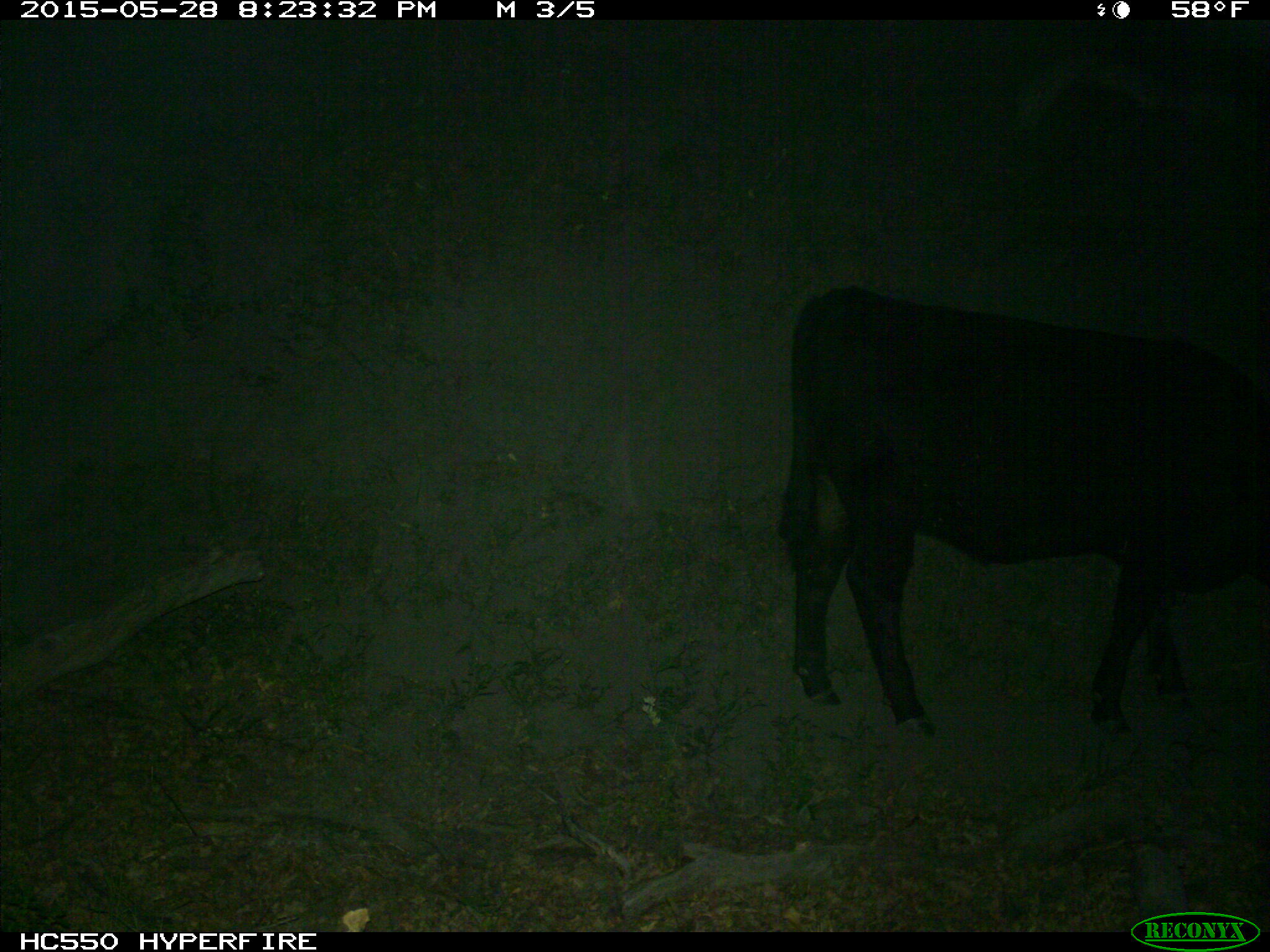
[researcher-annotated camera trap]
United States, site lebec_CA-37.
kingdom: Animalia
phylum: Chordata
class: Mammalia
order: Artiodactyla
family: Bovidae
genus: Bos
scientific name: Bos taurus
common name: domestic cow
Bos taurus (domestic cow).